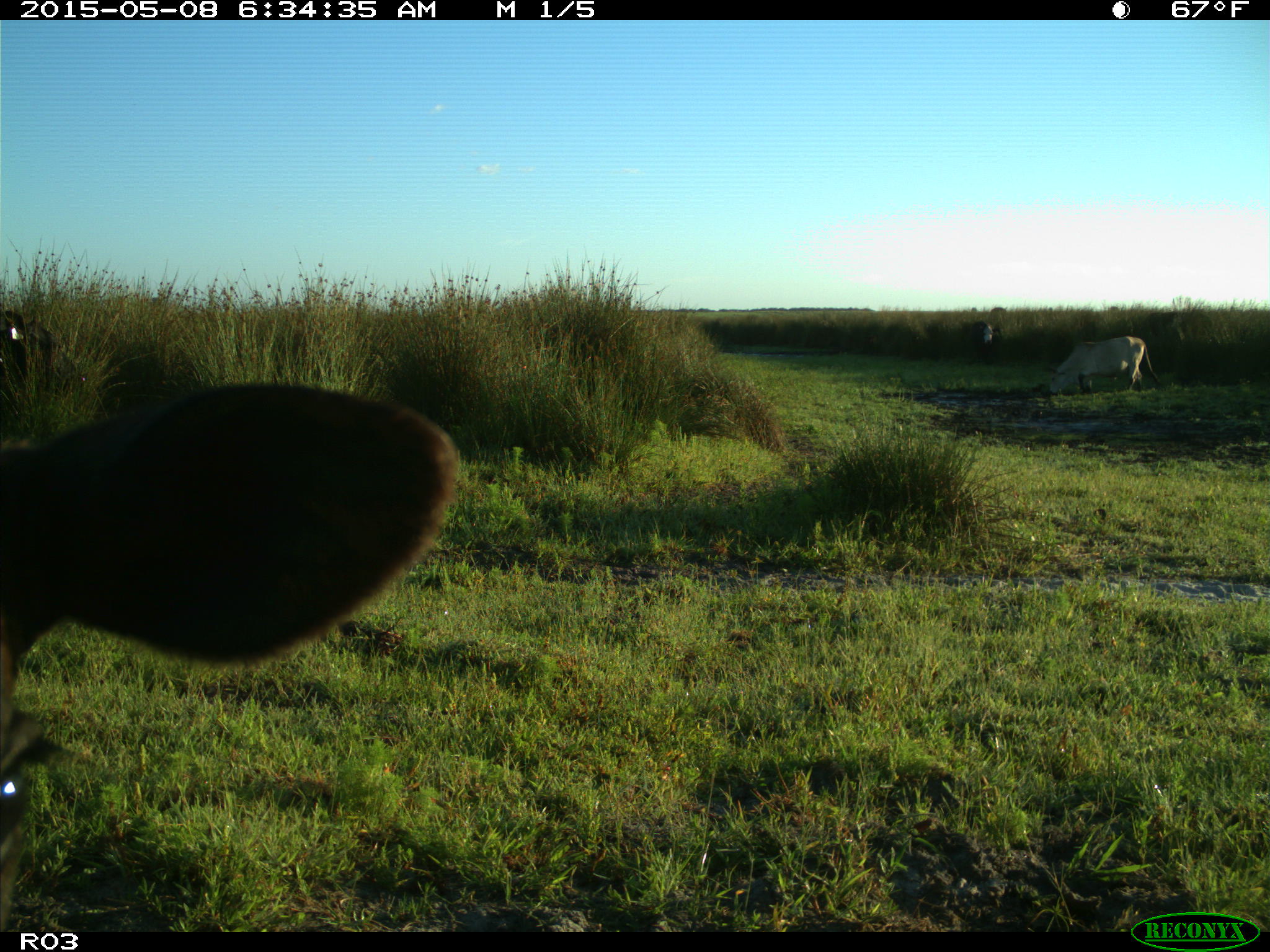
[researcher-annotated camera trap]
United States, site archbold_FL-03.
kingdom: Animalia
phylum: Chordata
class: Mammalia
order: Artiodactyla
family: Bovidae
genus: Bos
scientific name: Bos taurus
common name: domestic cow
Bos taurus (domestic cow).